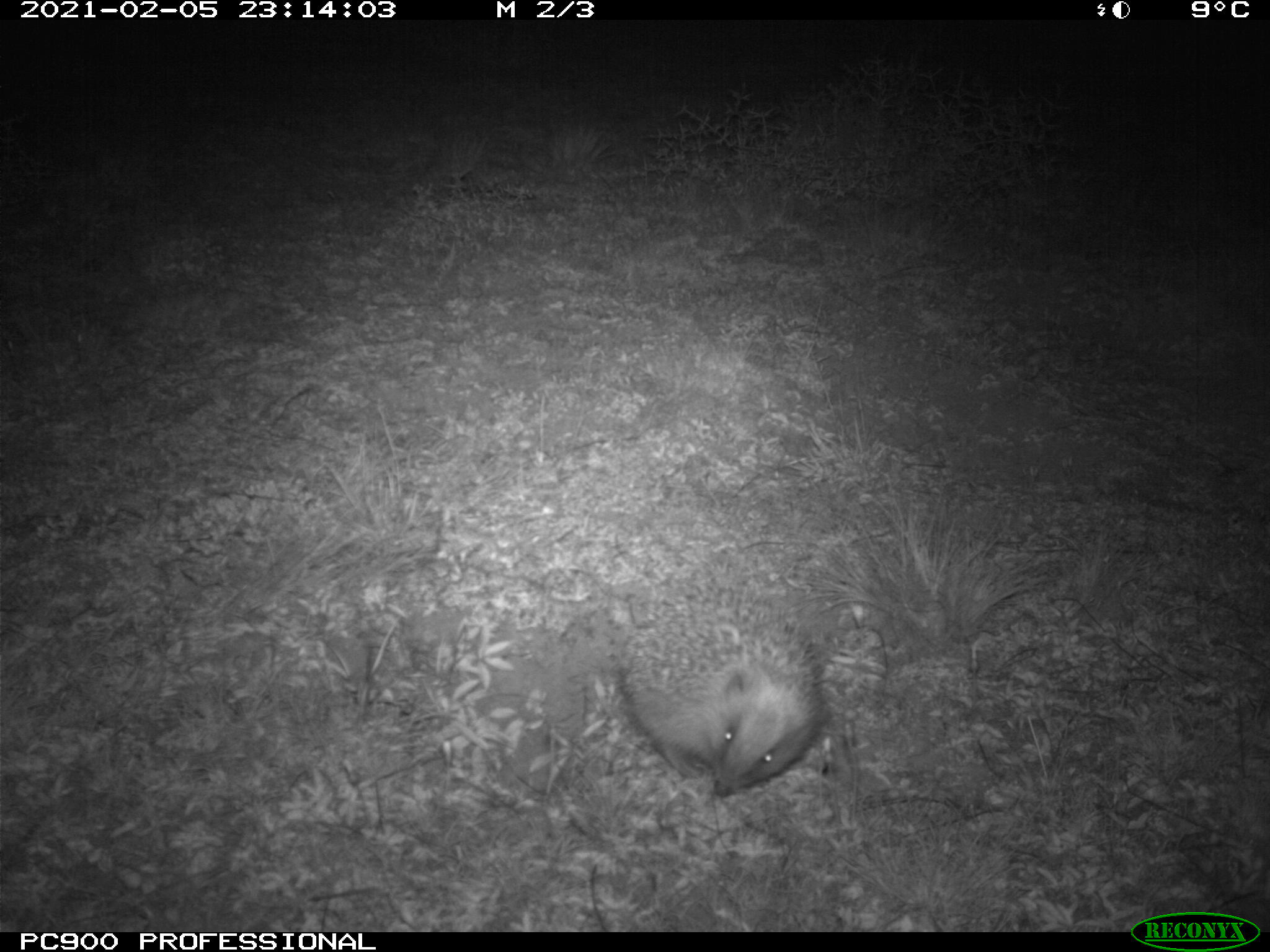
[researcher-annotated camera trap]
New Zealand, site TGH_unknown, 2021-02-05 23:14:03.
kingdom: Animalia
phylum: Chordata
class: Mammalia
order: Eulipotyphla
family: Erinaceidae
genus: Erinaceus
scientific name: Erinaceus europaeus europaeus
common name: european hedgehog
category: hedgehog